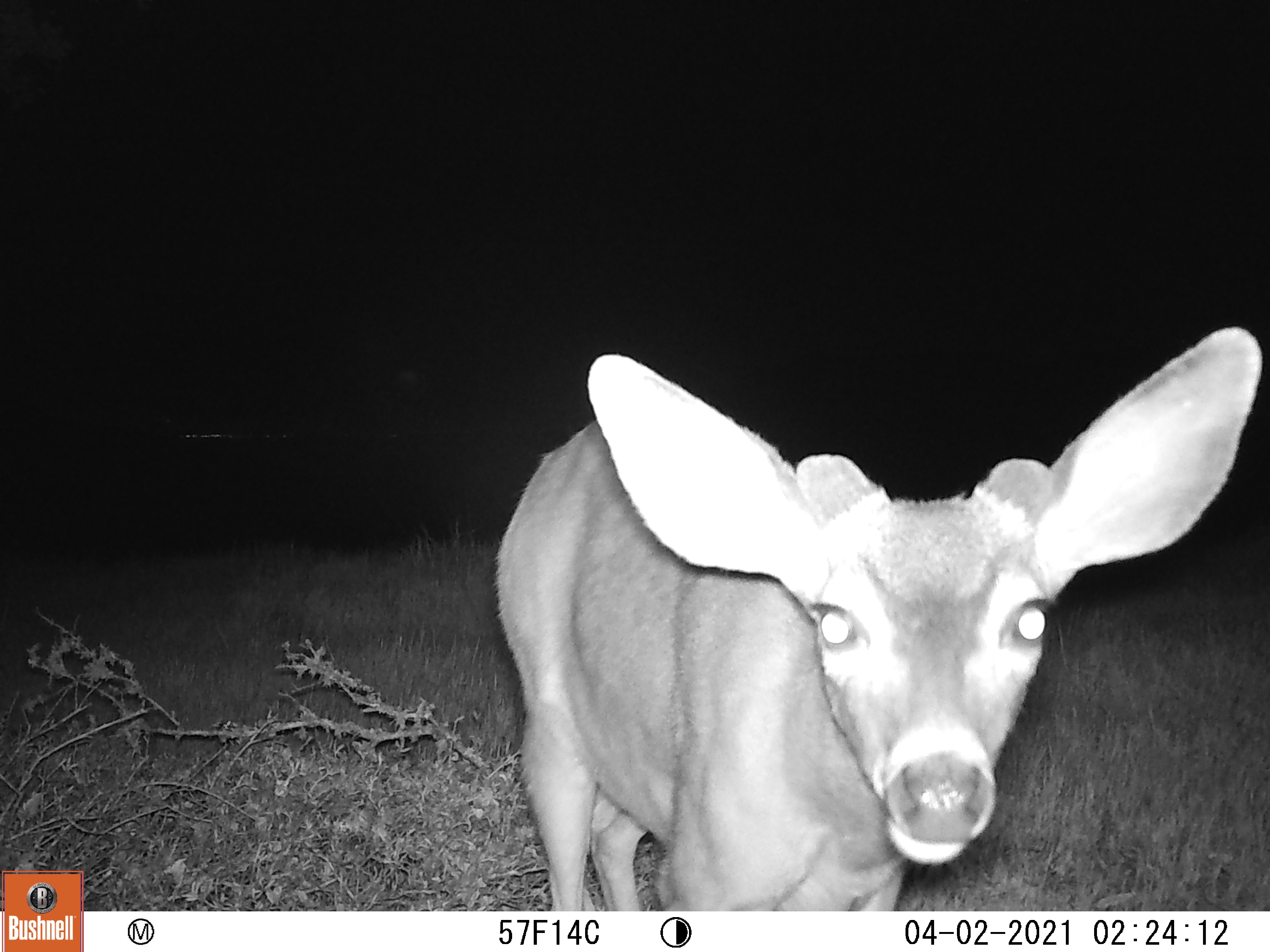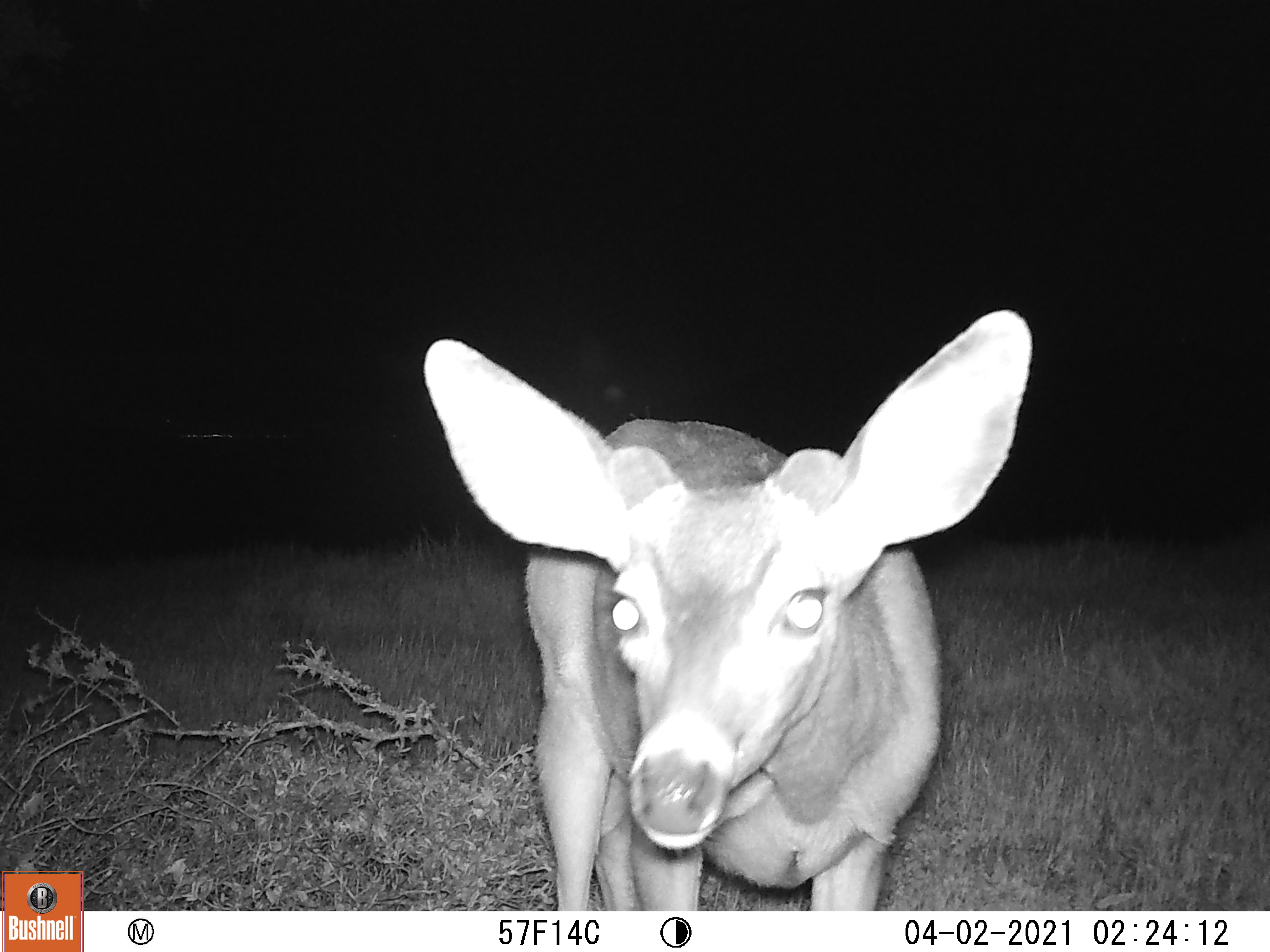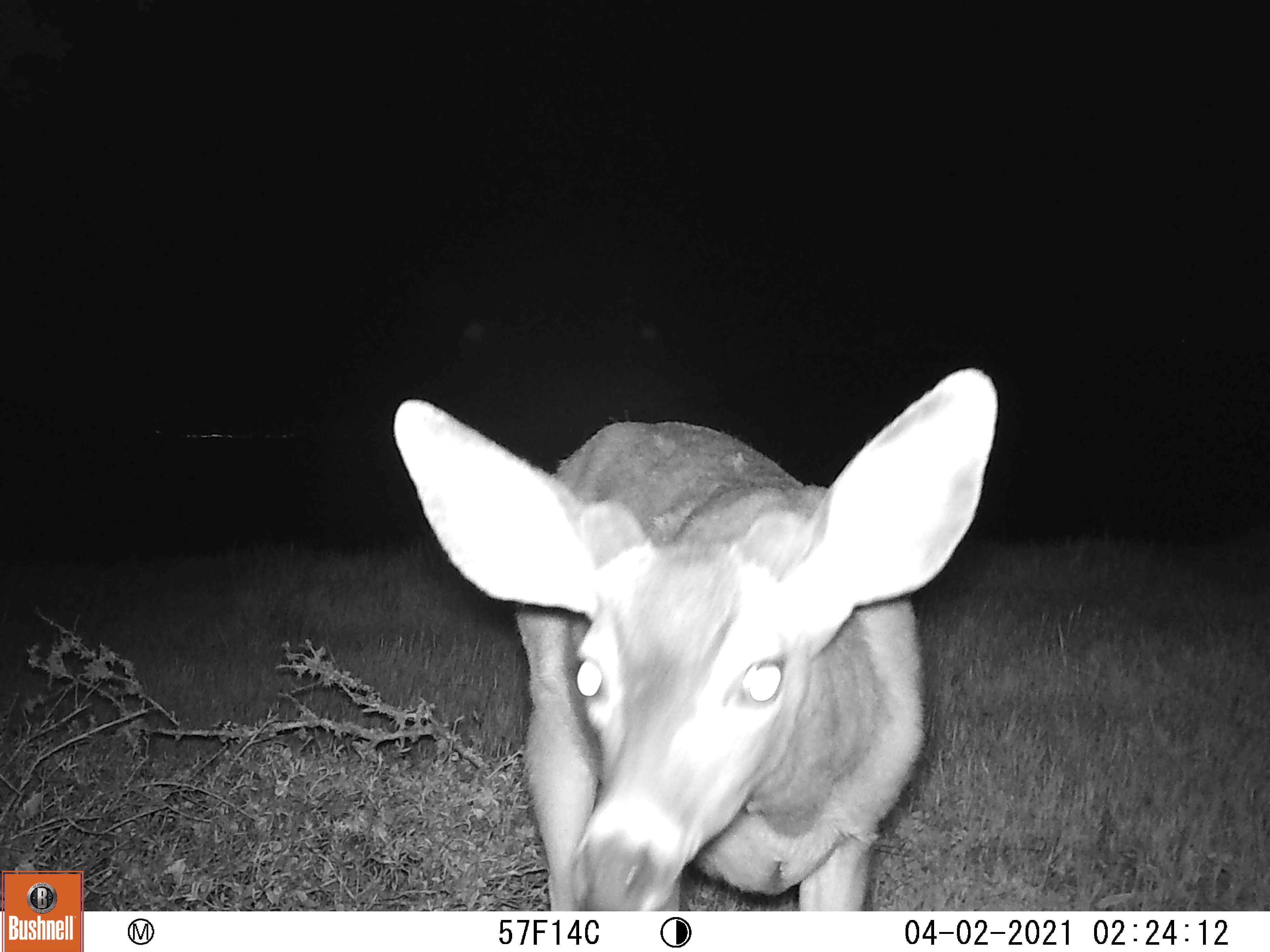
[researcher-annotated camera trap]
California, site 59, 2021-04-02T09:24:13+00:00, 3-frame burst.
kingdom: Animalia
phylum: Chordata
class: Mammalia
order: Artiodactyla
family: Cervidae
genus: Odocoileus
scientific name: Odocoileus hemionus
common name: mule deer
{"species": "mule deer (Odocoileus hemionus)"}